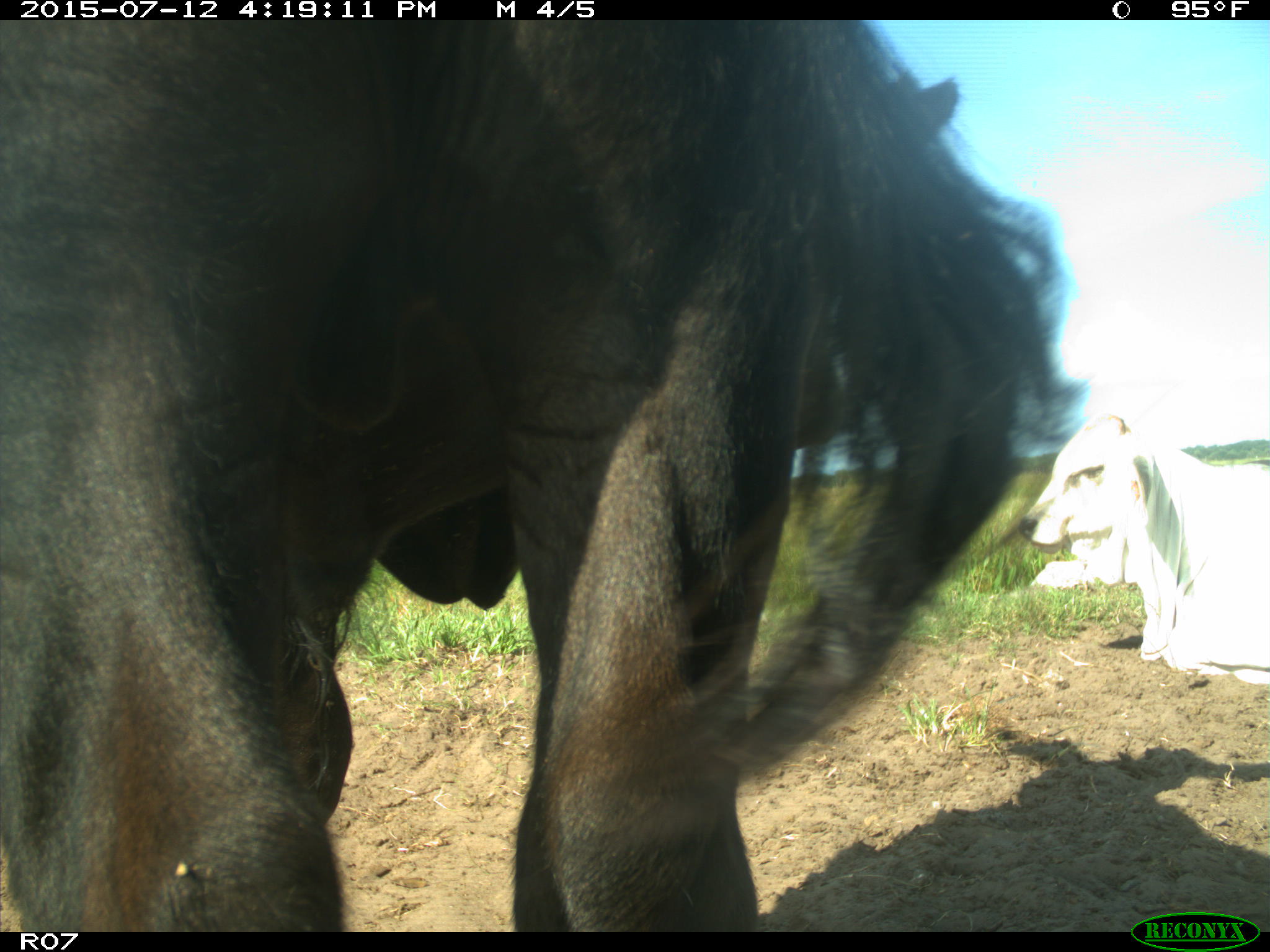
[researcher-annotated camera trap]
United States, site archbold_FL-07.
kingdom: Animalia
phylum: Chordata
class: Mammalia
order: Artiodactyla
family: Bovidae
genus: Bos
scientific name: Bos taurus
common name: domestic cow